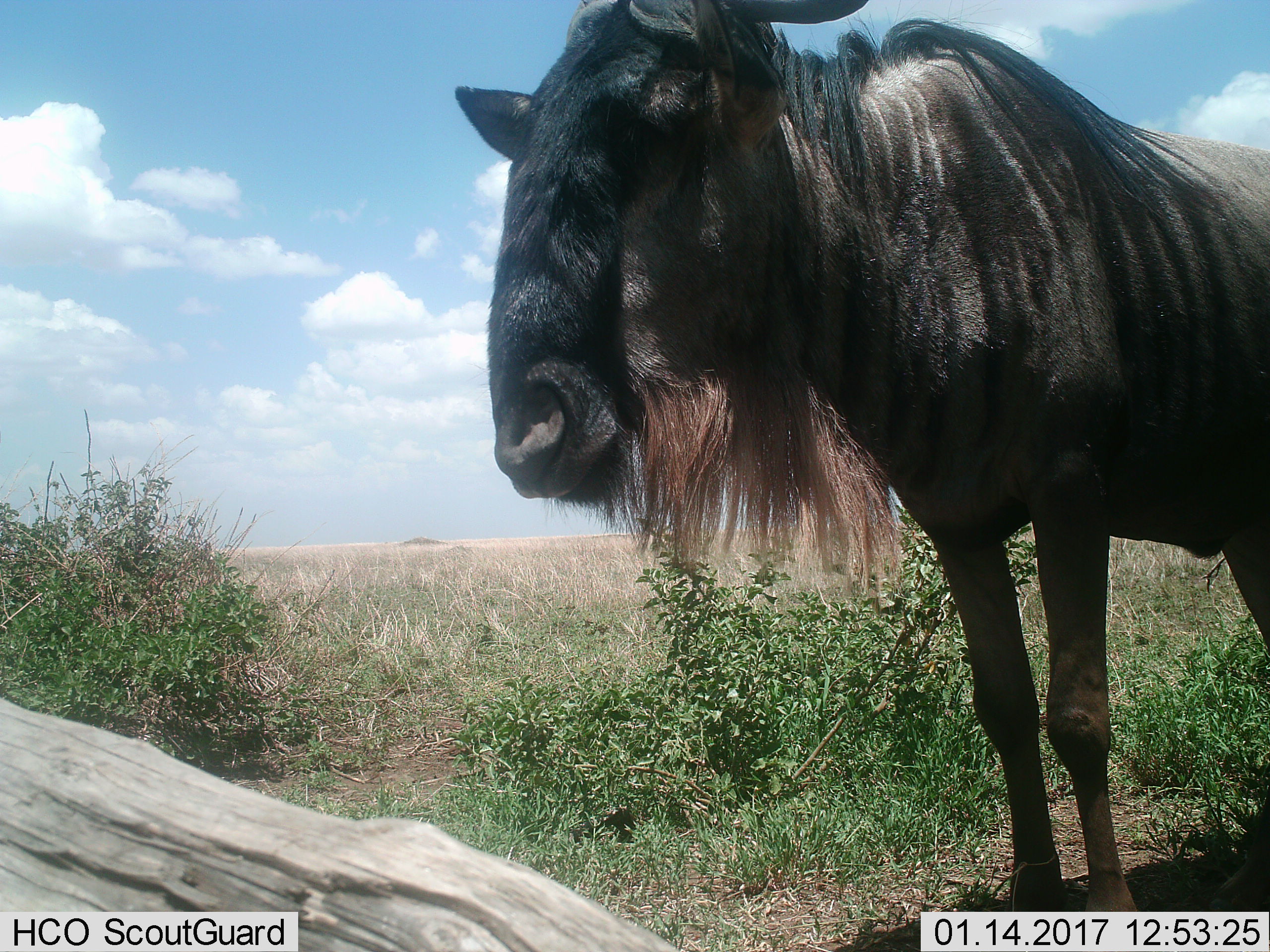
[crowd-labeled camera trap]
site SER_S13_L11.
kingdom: Animalia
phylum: Chordata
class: Mammalia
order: Artiodactyla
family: Bovidae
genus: Connochaetes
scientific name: Connochaetes taurinus taurinus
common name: blue wildebeest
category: wildebeestblue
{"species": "wildebeestblue (blue wildebeest) (Connochaetes taurinus taurinus)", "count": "1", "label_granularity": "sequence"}